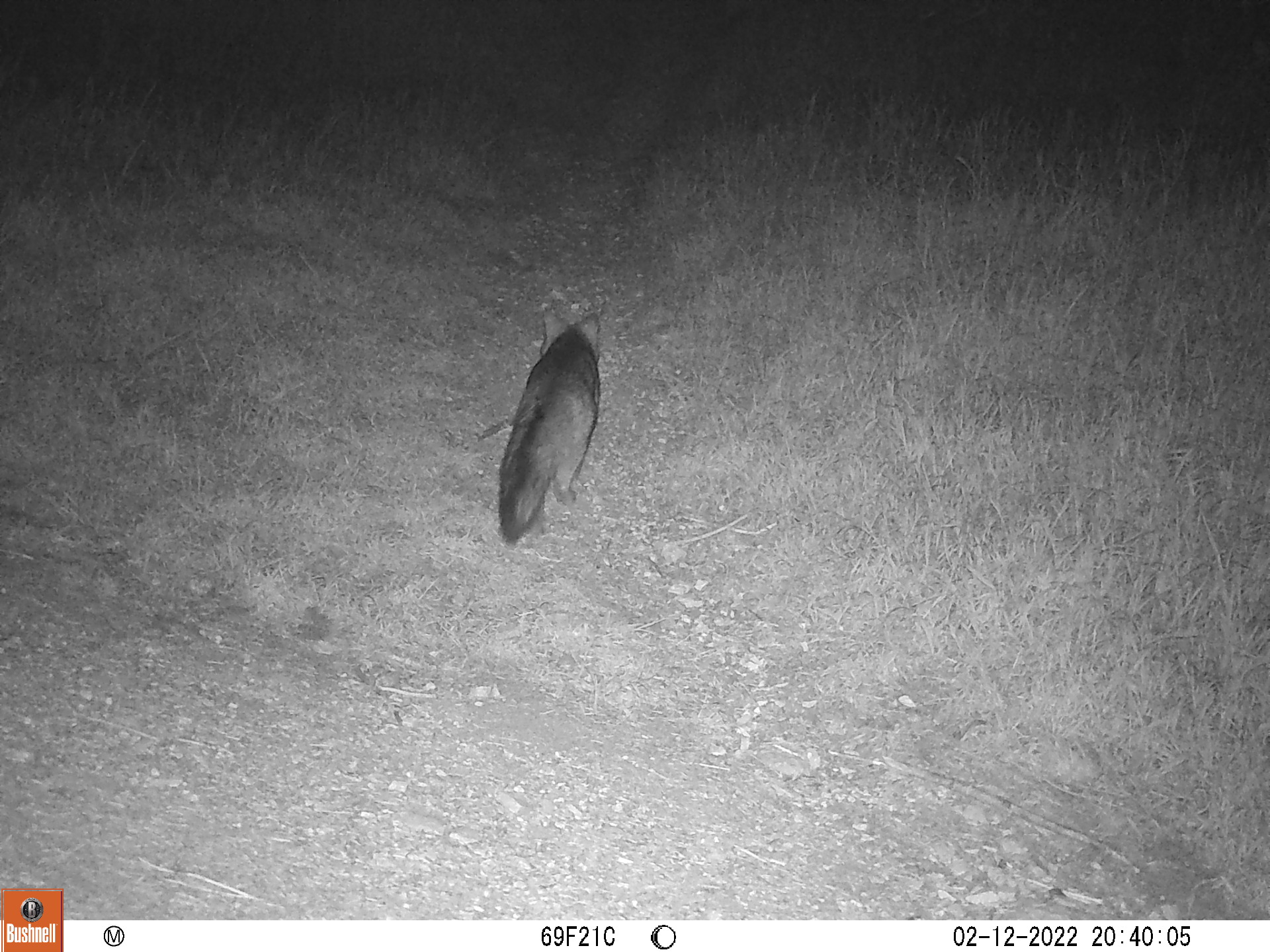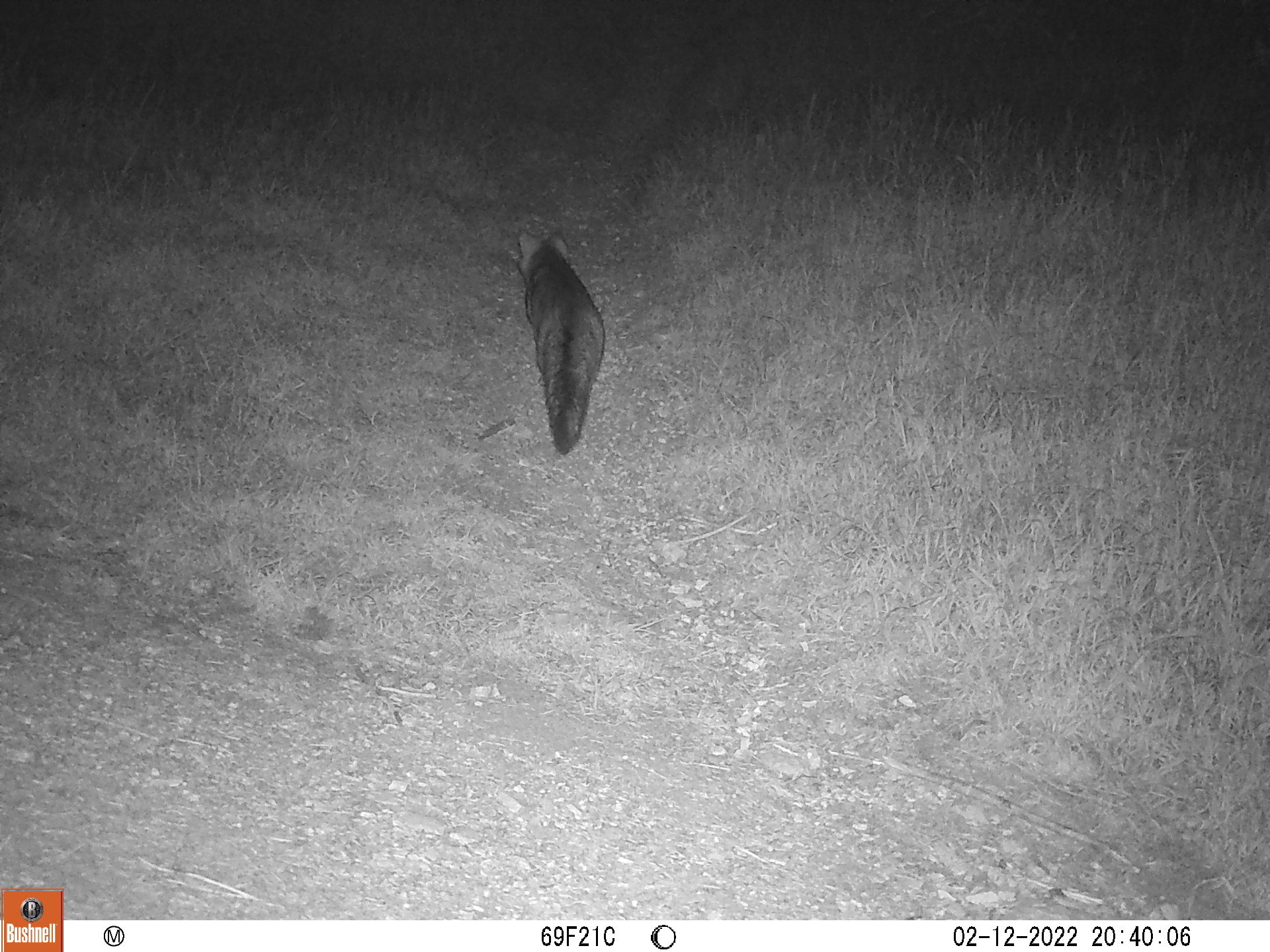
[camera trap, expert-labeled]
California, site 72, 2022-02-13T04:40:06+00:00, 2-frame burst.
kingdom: Animalia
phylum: Chordata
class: Mammalia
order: Carnivora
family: Canidae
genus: Urocyon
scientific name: Urocyon cinereoargenteus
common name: gray fox